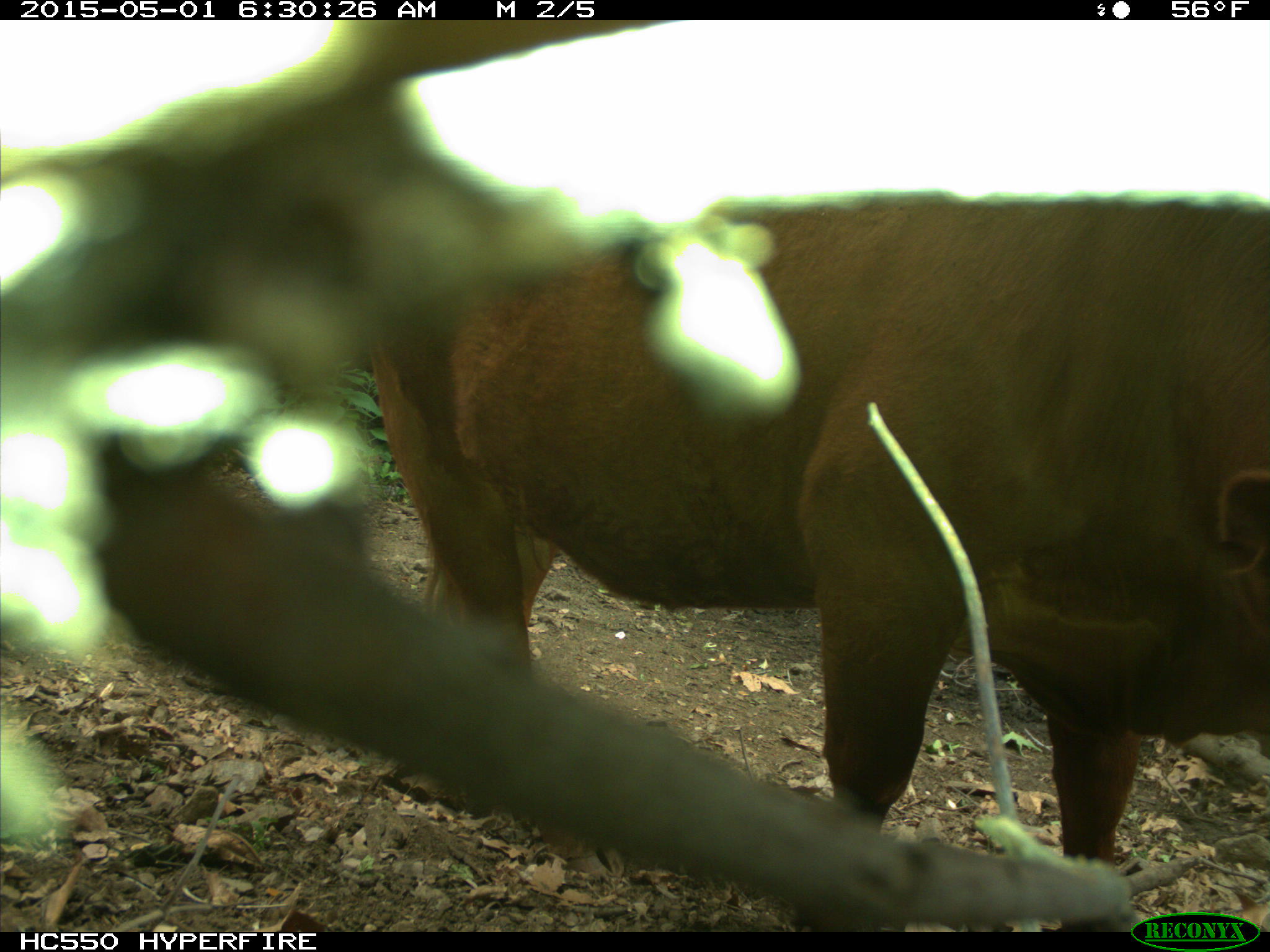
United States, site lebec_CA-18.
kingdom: Animalia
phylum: Chordata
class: Mammalia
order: Artiodactyla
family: Bovidae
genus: Bos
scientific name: Bos taurus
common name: domestic cow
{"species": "Bos taurus (domestic cow)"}